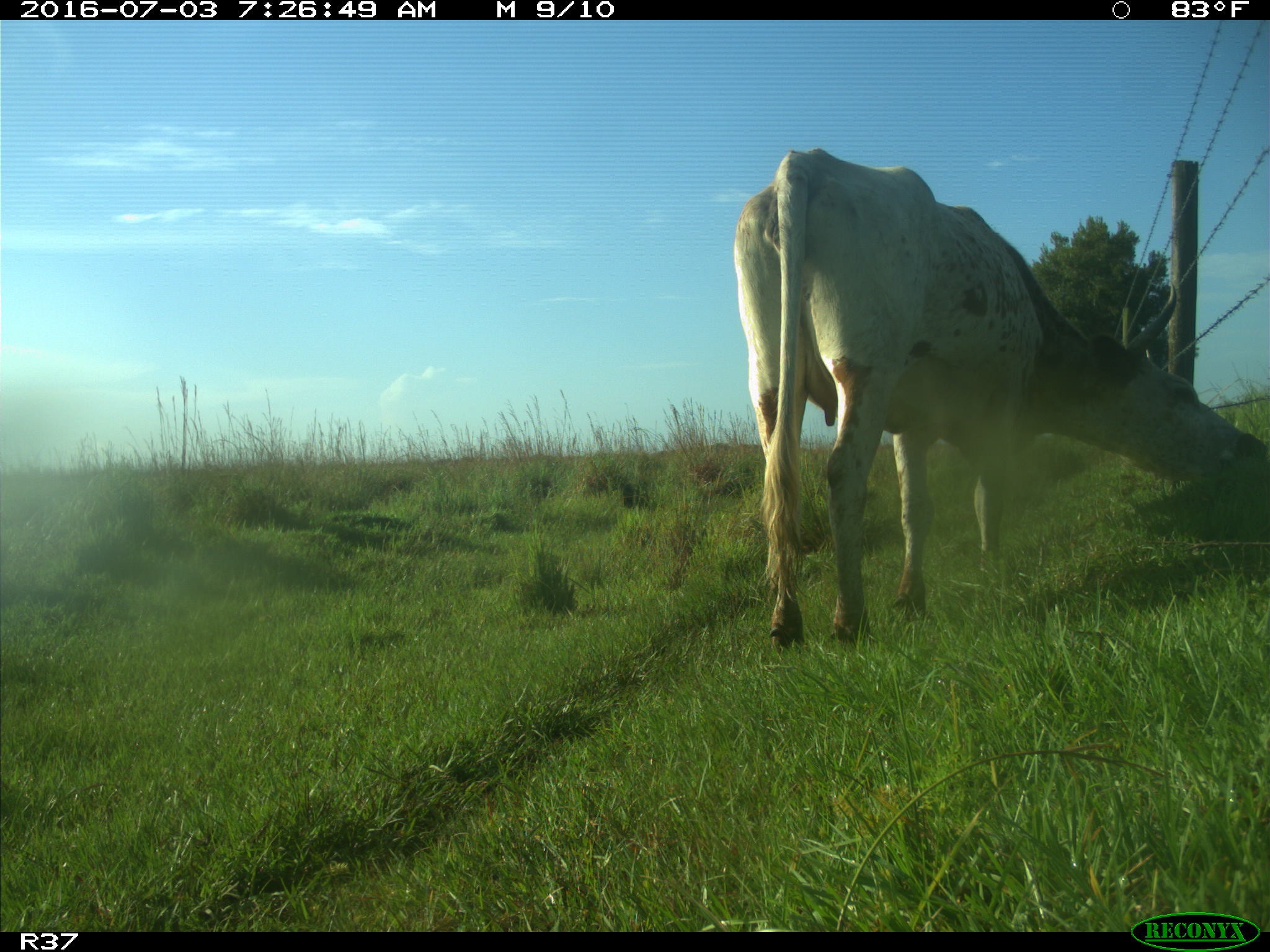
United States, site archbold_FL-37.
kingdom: Animalia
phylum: Chordata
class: Mammalia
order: Artiodactyla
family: Bovidae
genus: Bos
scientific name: Bos taurus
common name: domestic cow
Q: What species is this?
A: Bos taurus (domestic cow).